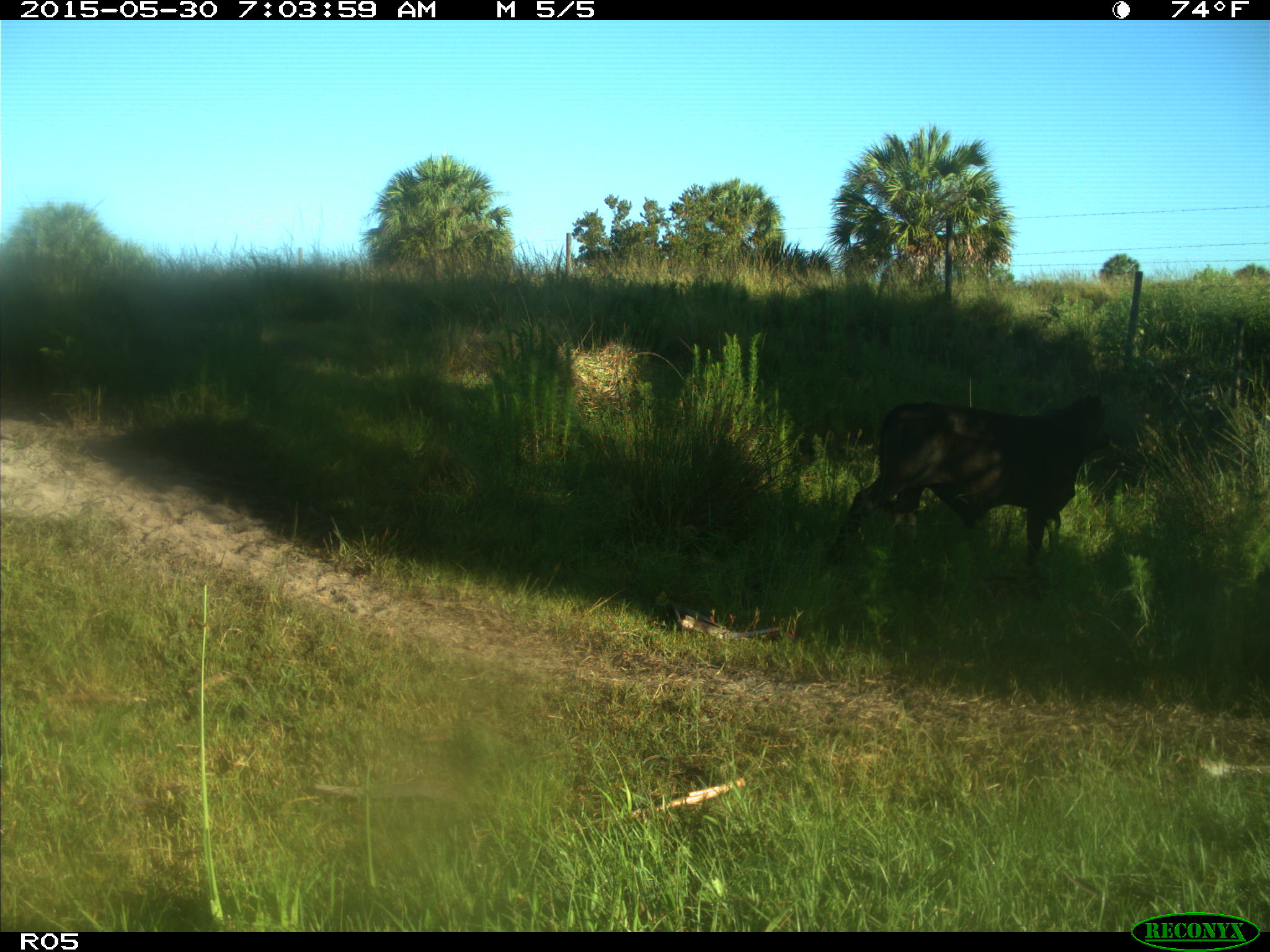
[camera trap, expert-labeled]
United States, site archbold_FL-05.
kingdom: Animalia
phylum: Chordata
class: Mammalia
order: Artiodactyla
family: Bovidae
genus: Bos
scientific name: Bos taurus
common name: domestic cow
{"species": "Bos taurus (domestic cow)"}